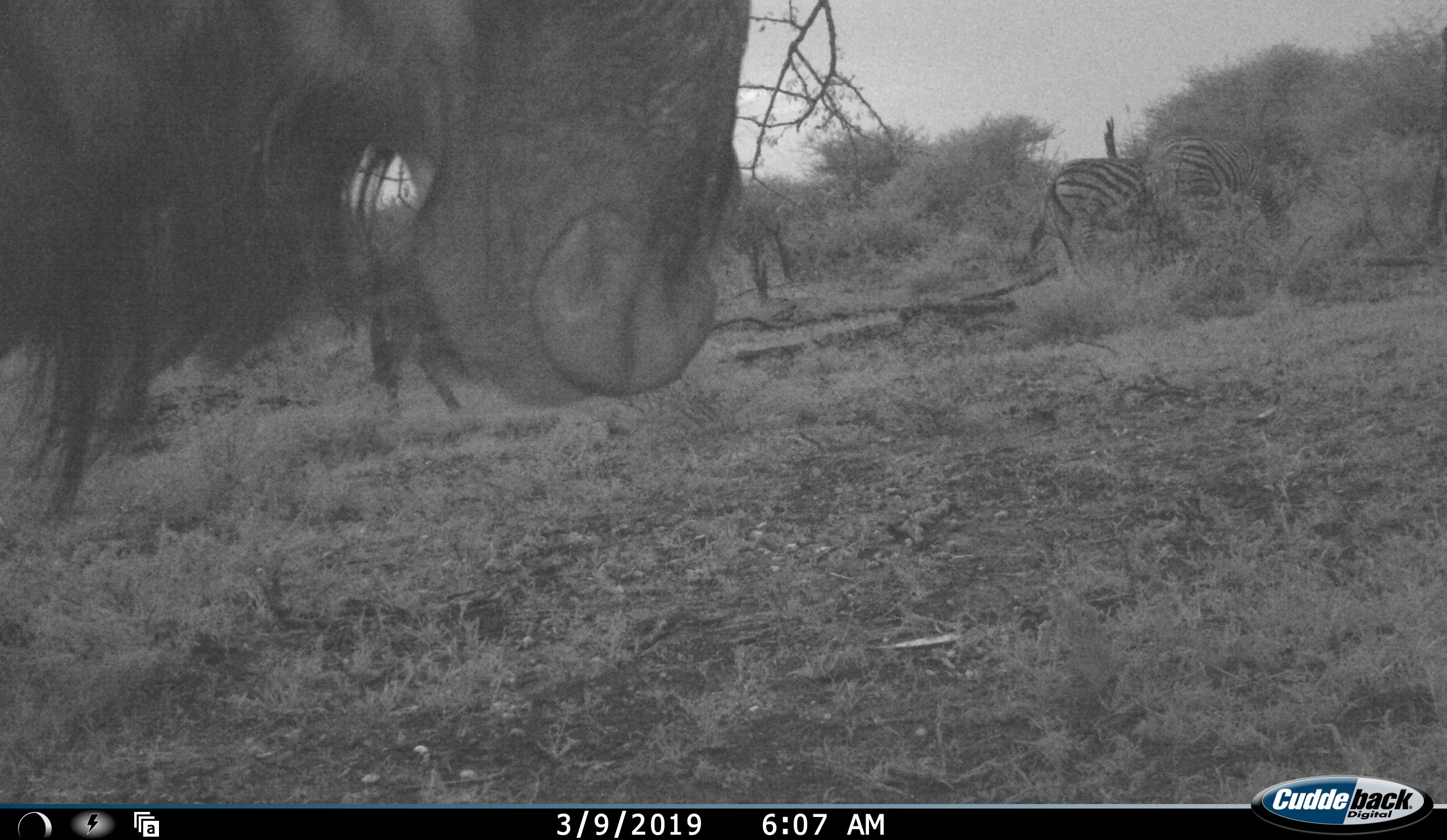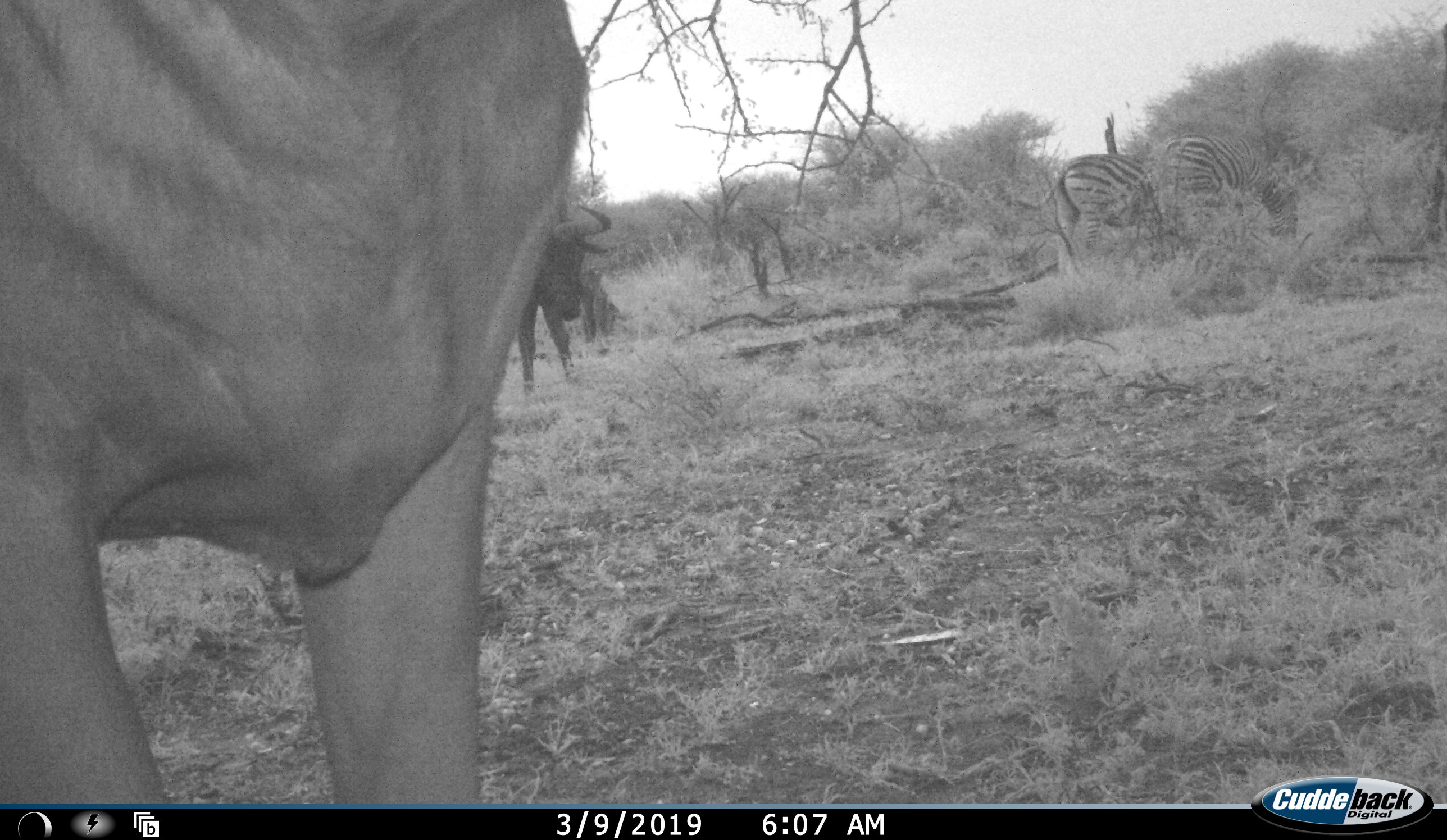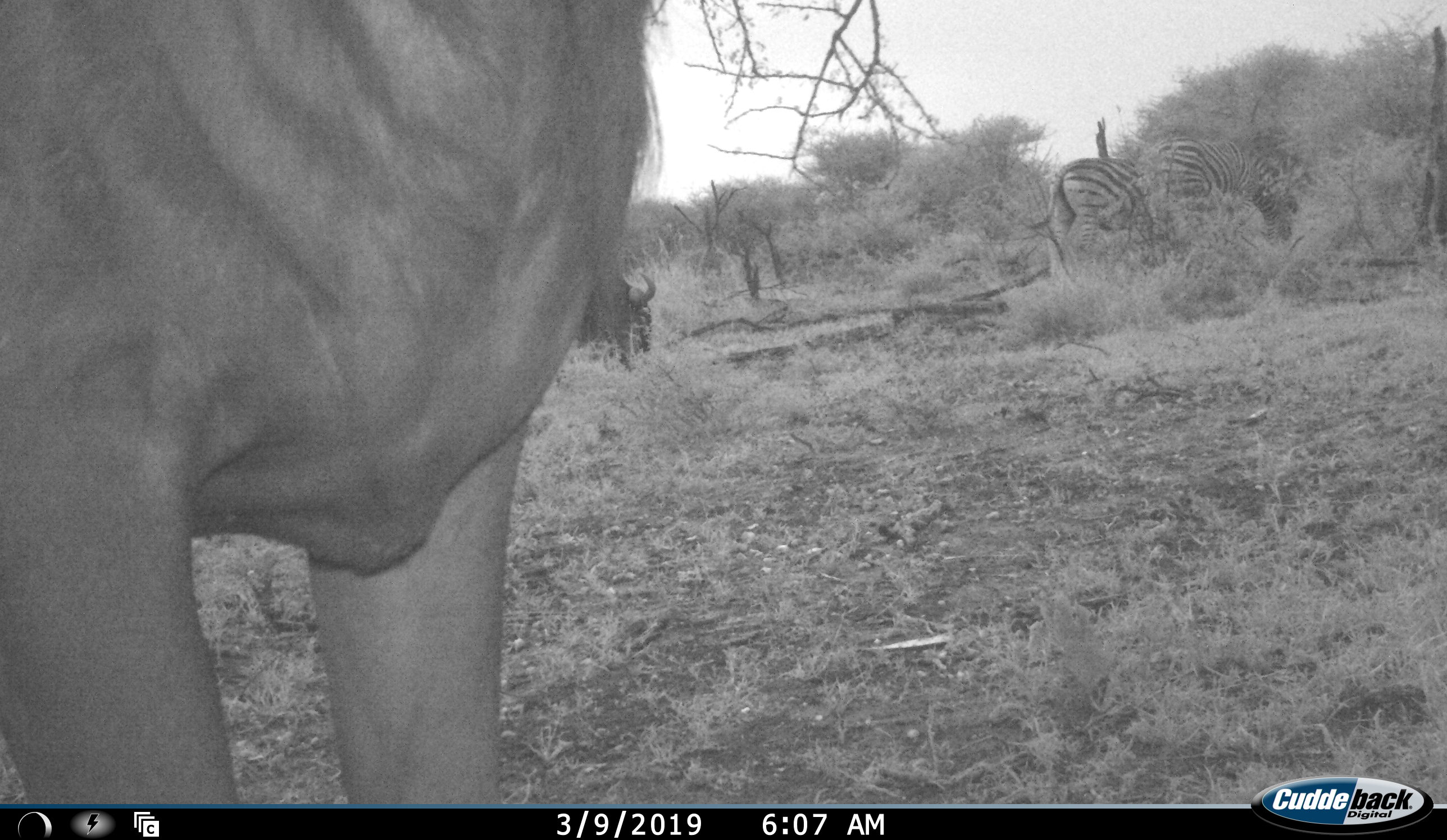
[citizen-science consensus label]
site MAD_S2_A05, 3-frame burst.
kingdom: Animalia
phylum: Chordata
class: Mammalia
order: Artiodactyla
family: Bovidae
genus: Connochaetes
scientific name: Connochaetes taurinus taurinus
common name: blue wildebeest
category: wildebeestblue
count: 2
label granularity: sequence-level